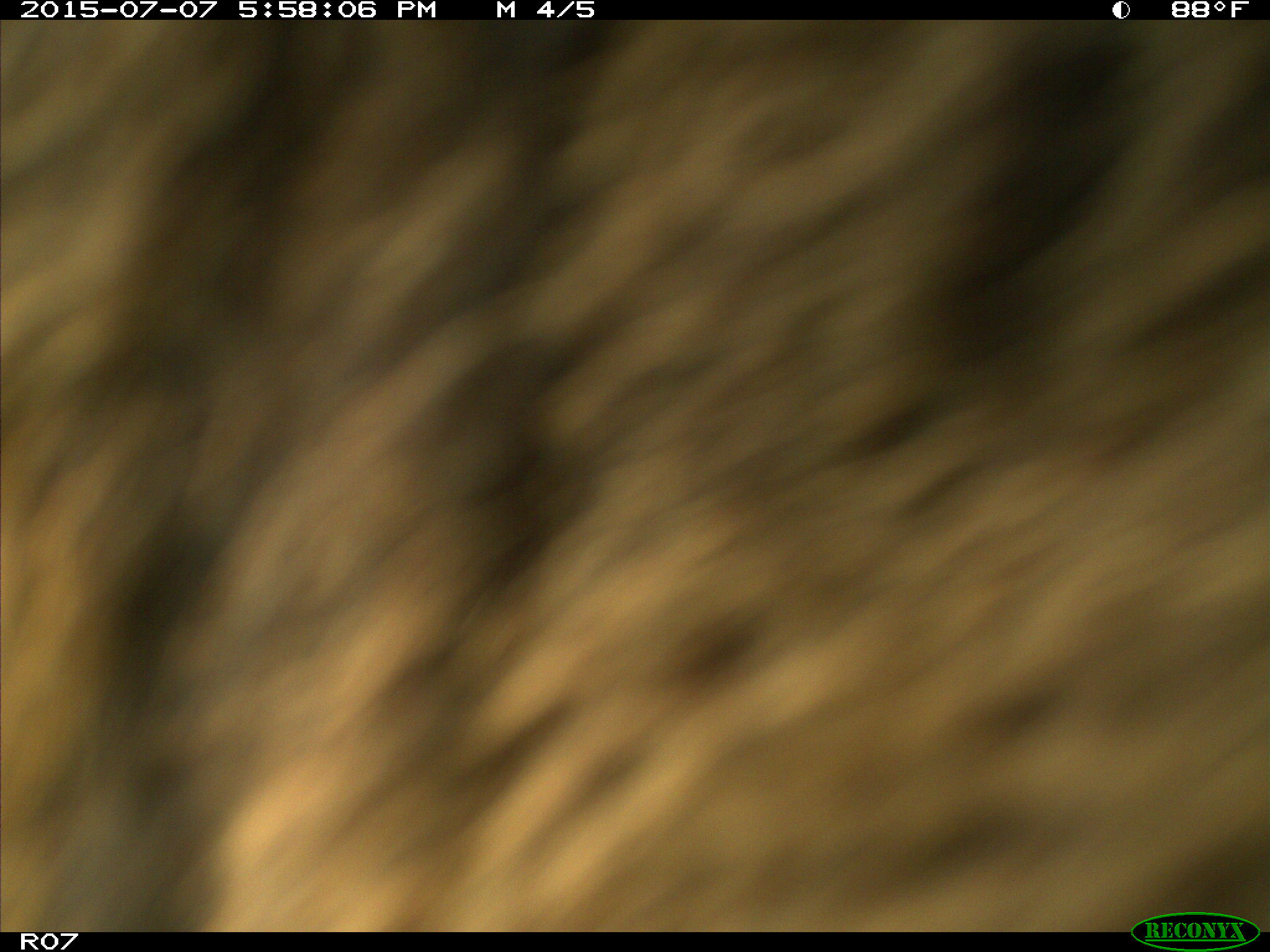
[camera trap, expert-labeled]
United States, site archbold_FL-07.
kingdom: Animalia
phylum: Chordata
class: Mammalia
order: Artiodactyla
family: Bovidae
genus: Bos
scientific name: Bos taurus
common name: domestic cow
Bos taurus (domestic cow).